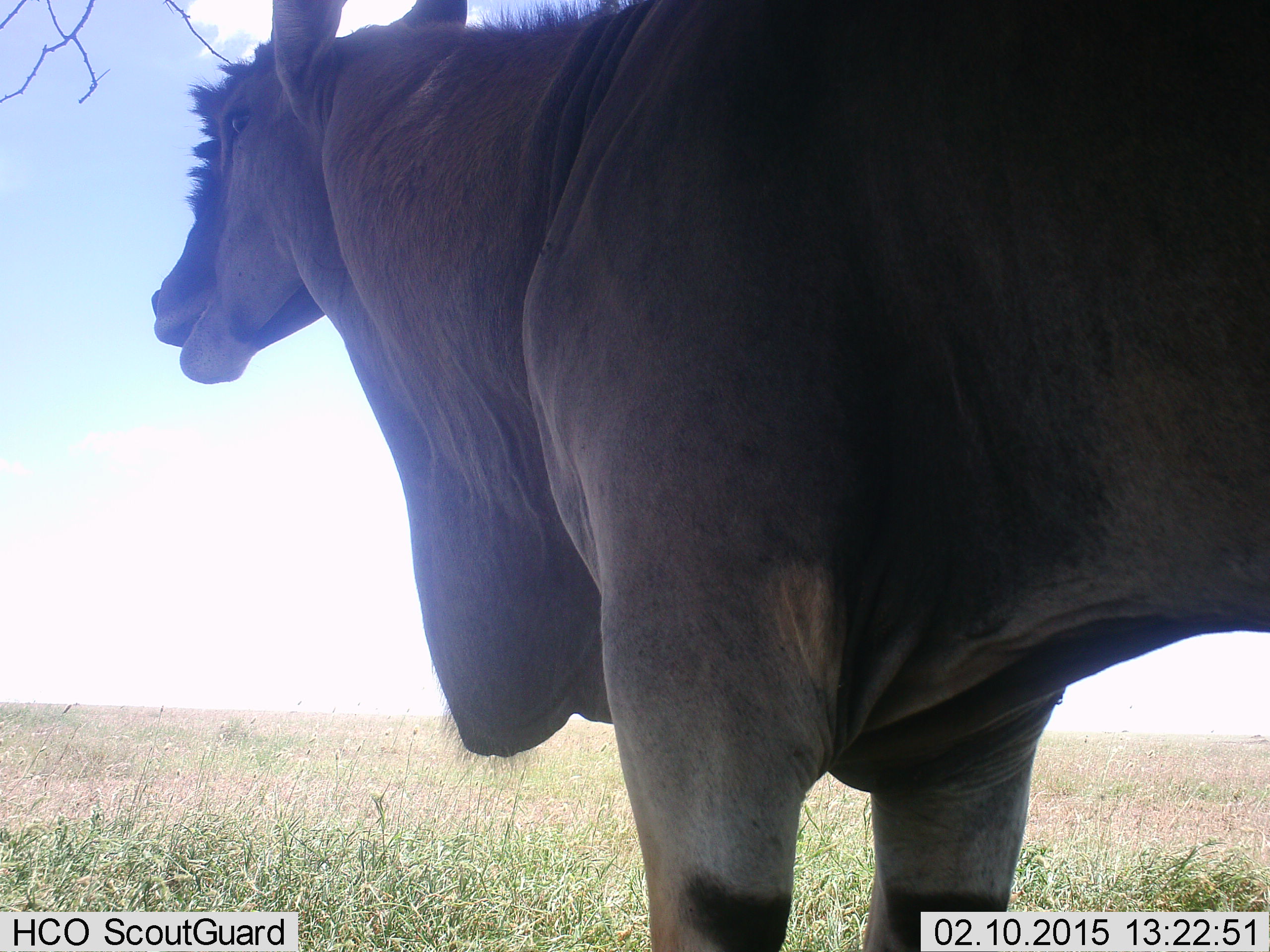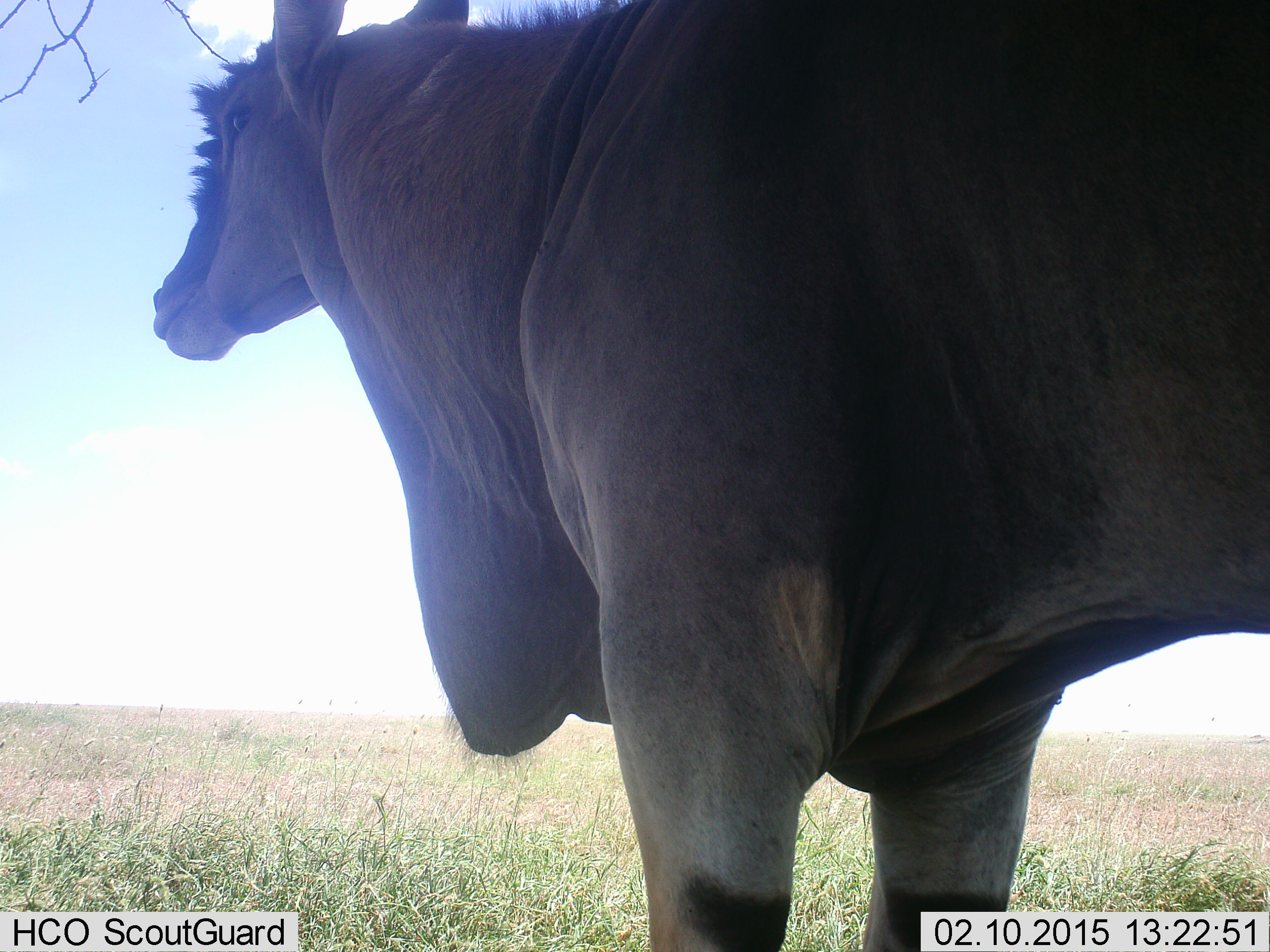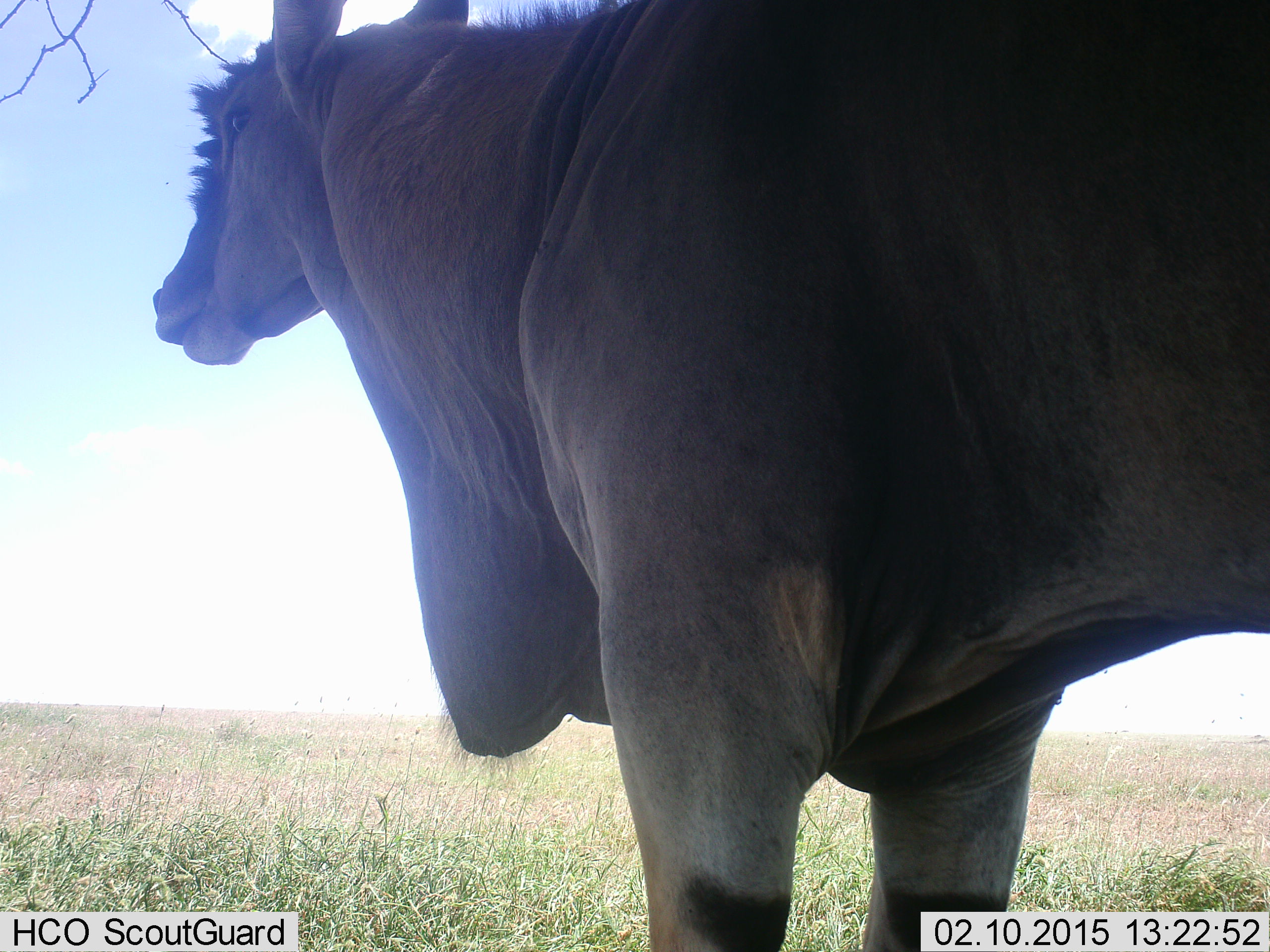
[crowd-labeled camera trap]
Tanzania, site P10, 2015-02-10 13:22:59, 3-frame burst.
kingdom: Animalia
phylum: Chordata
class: Mammalia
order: Artiodactyla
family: Bovidae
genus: Tragelaphus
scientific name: Tragelaphus oryx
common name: eland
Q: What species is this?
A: Eland (Tragelaphus oryx).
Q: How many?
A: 1.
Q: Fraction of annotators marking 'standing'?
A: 80%.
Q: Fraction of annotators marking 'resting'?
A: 0%.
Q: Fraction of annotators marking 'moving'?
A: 10%.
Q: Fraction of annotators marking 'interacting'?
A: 0%.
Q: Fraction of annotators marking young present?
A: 0%.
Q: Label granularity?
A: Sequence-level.